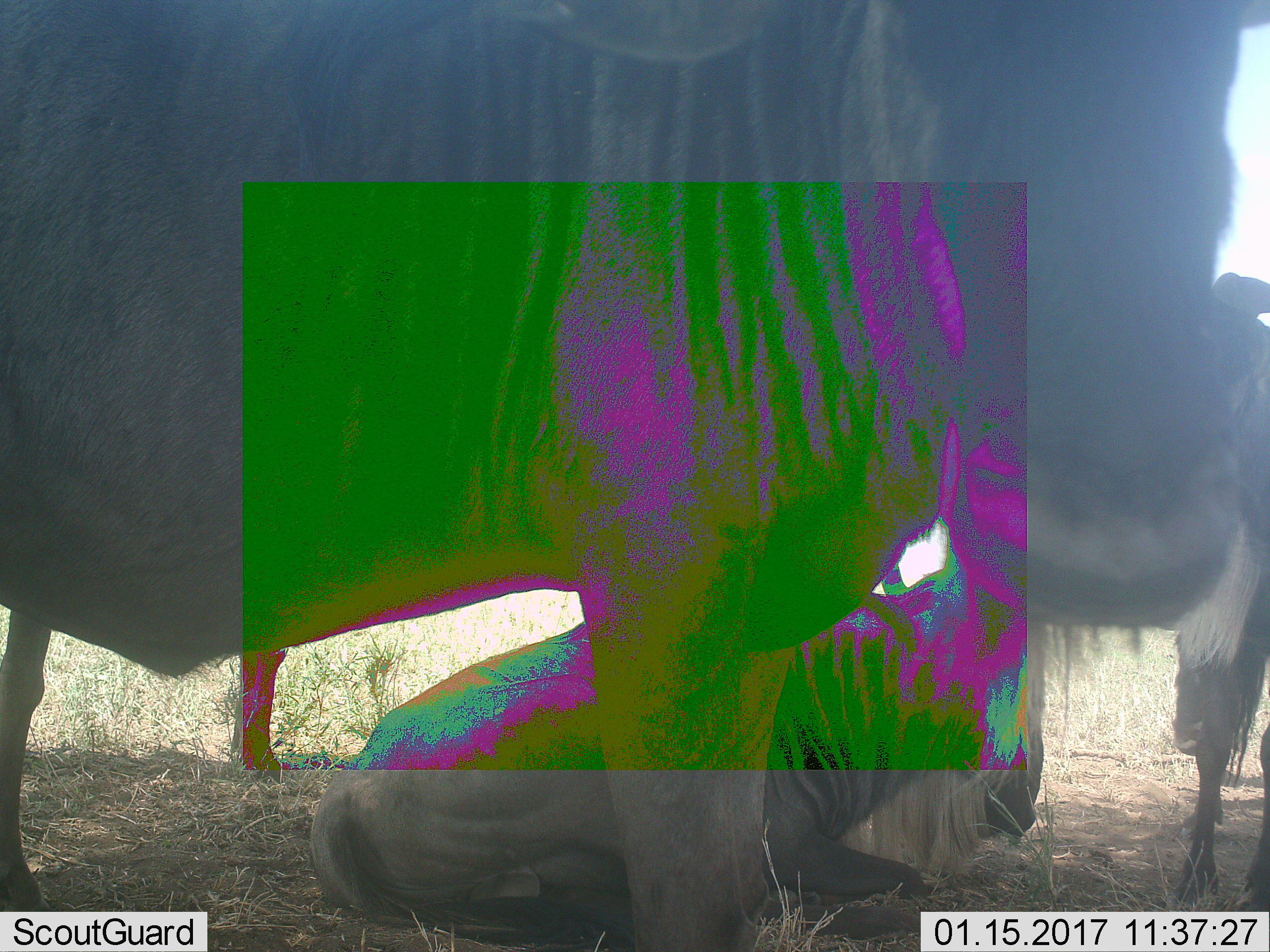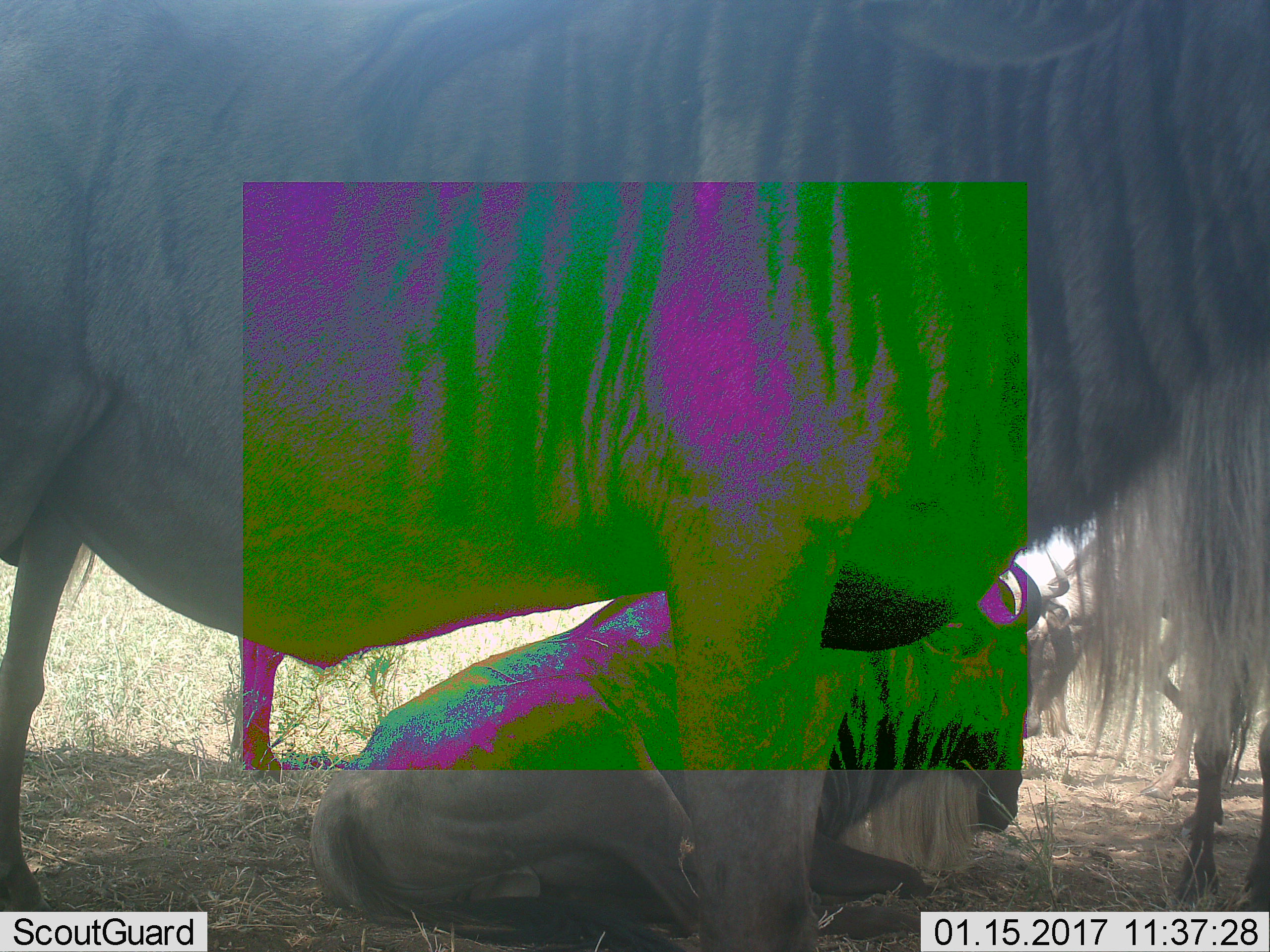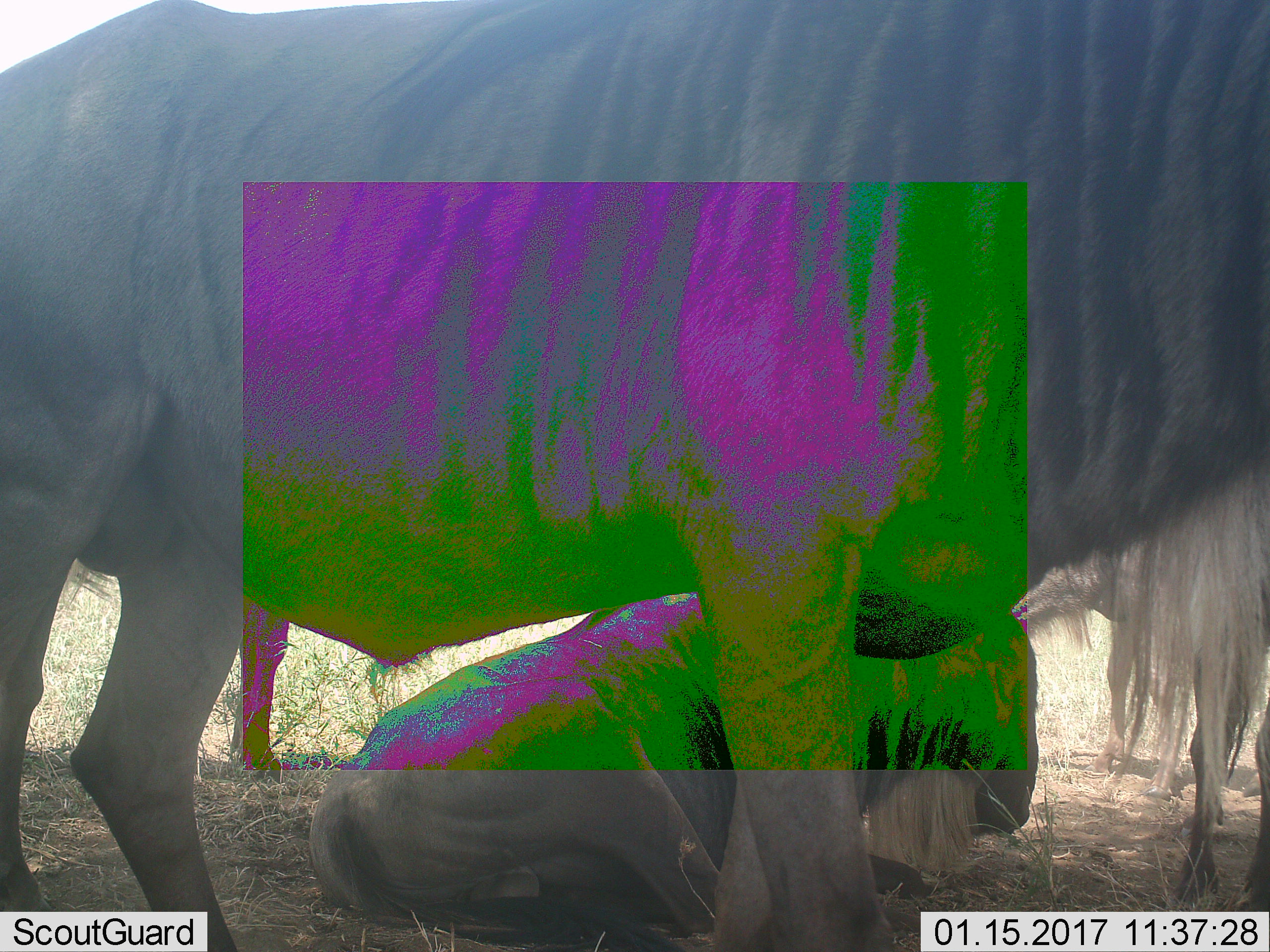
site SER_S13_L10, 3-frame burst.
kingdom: Animalia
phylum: Chordata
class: Mammalia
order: Artiodactyla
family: Bovidae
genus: Connochaetes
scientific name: Connochaetes taurinus taurinus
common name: blue wildebeest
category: wildebeestblue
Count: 3.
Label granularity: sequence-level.